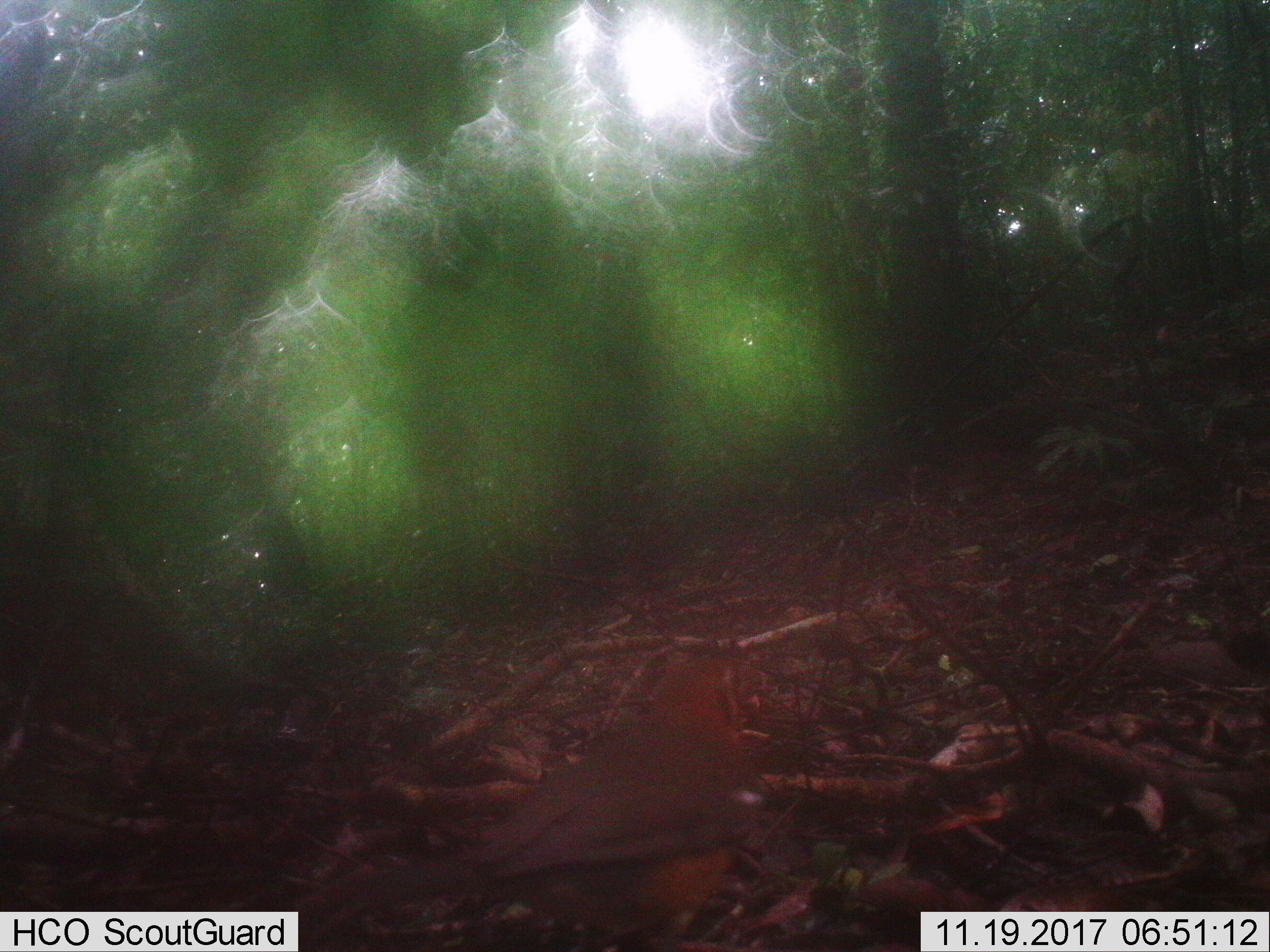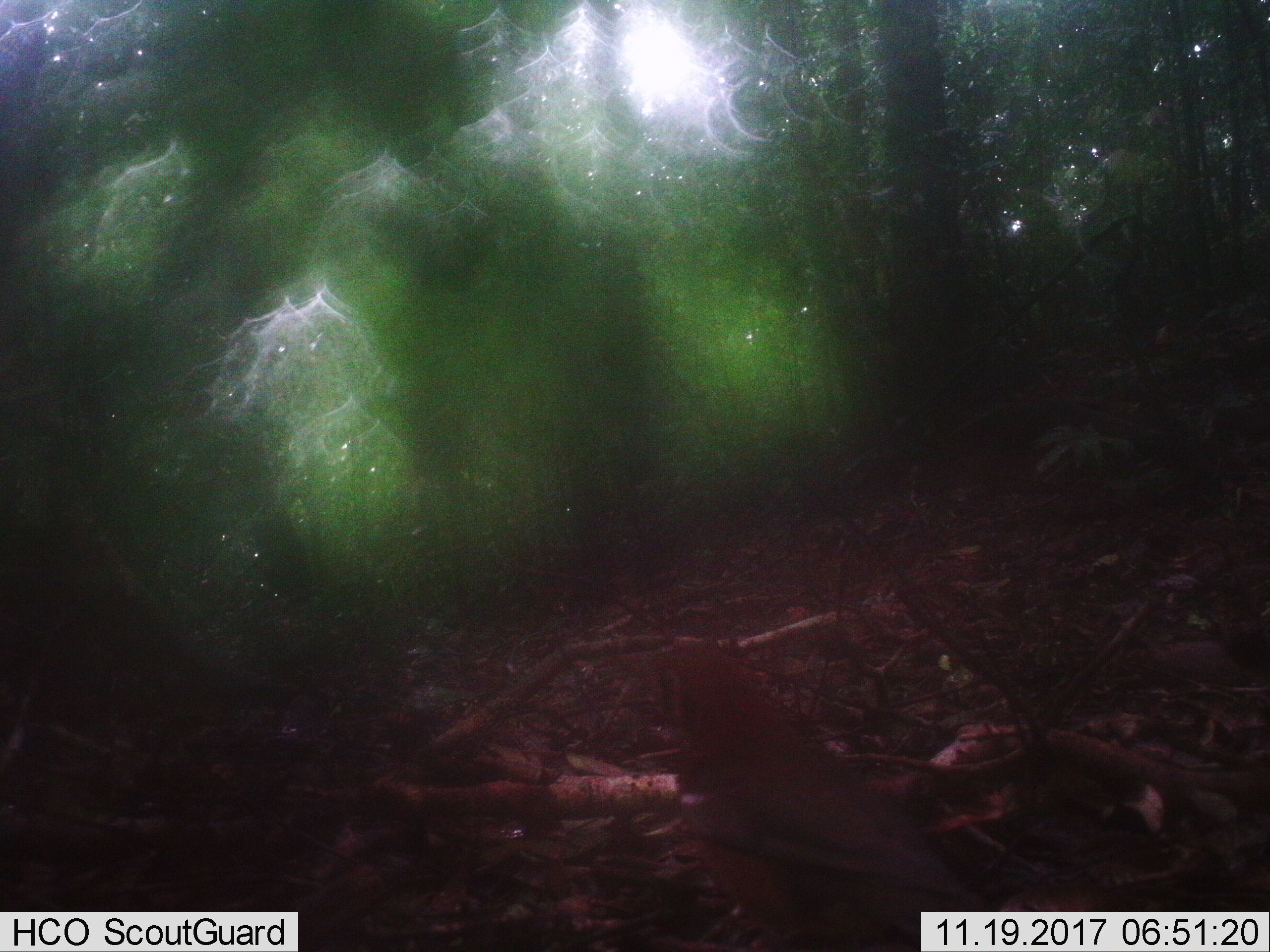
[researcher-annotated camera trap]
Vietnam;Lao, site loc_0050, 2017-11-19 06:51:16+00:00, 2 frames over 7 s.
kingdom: Animalia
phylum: Chordata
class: Aves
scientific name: Aves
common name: bird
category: unidentified bird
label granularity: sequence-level